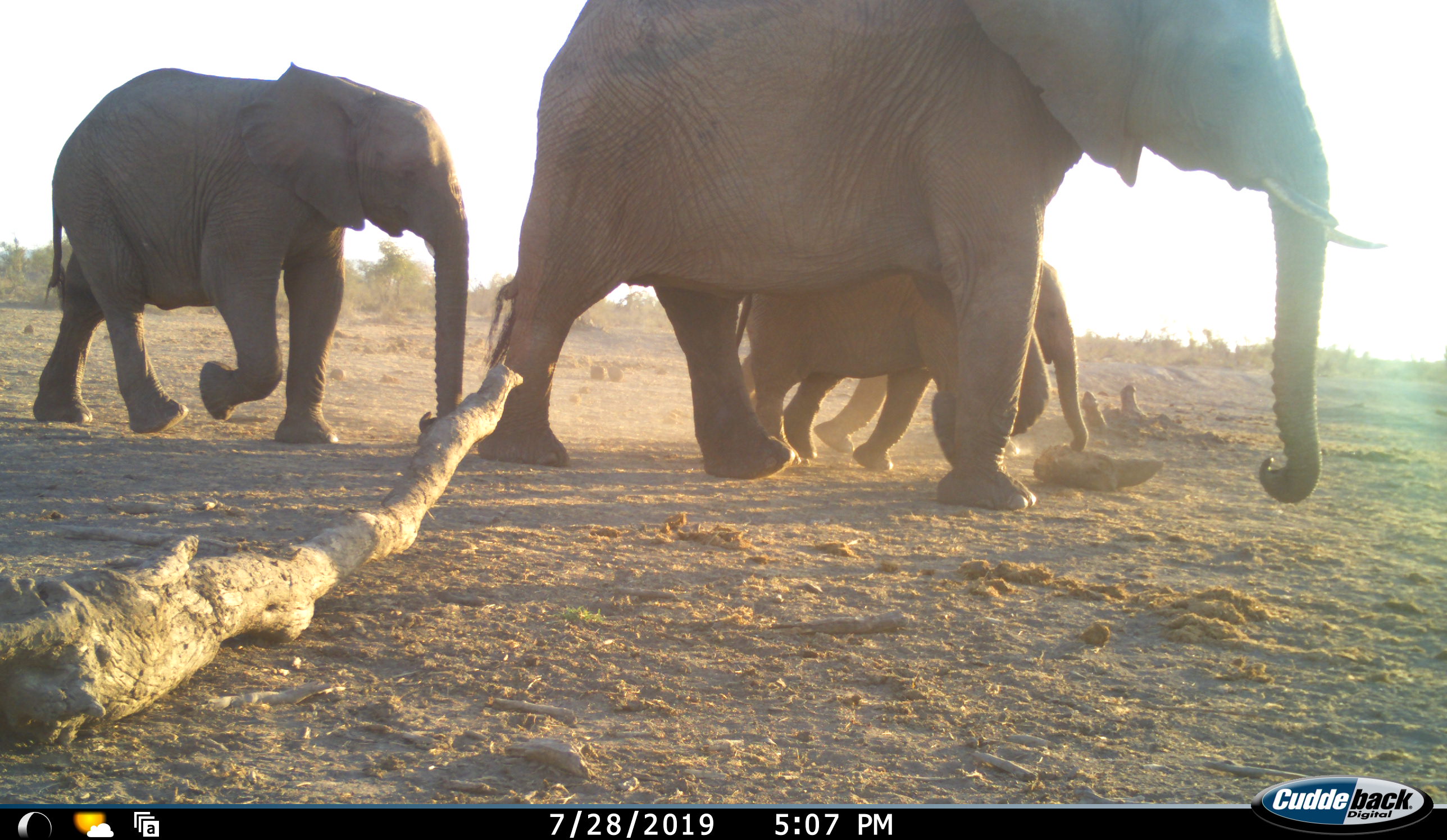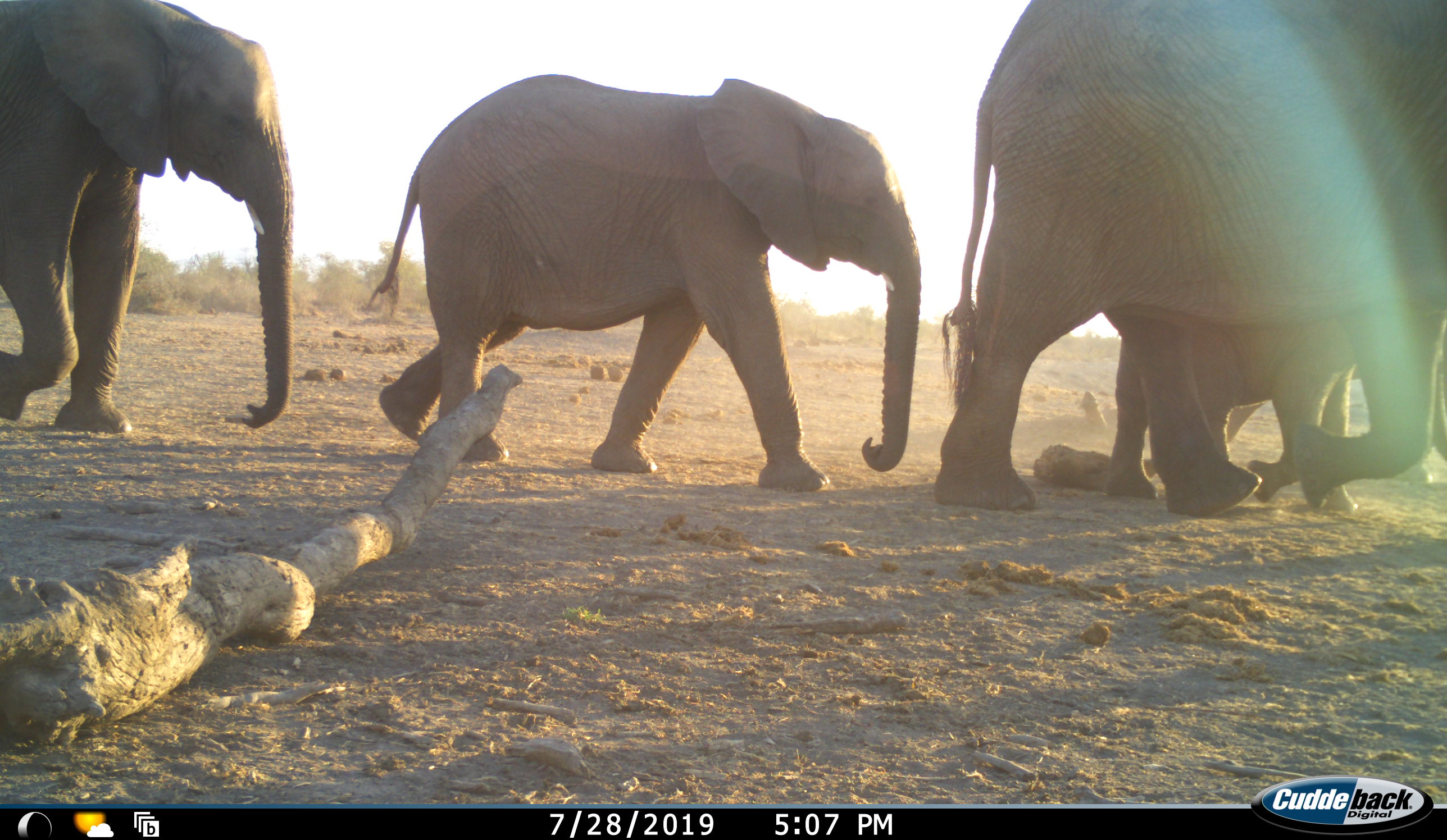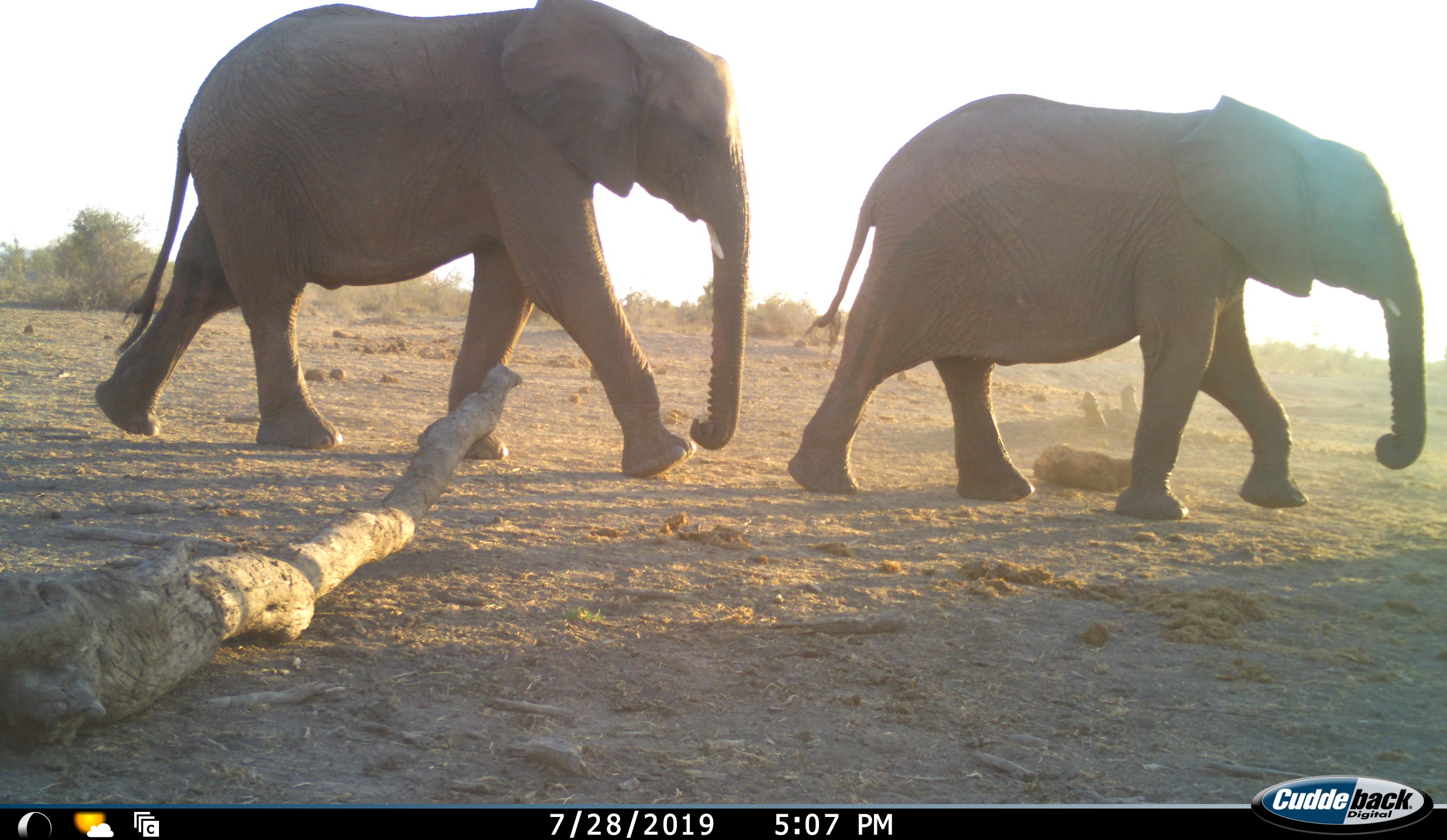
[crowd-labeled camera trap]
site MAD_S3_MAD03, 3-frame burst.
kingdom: Animalia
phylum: Chordata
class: Mammalia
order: Proboscidea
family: Elephantidae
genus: Loxodonta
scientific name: Loxodonta africana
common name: african bush elephant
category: elephant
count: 5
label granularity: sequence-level